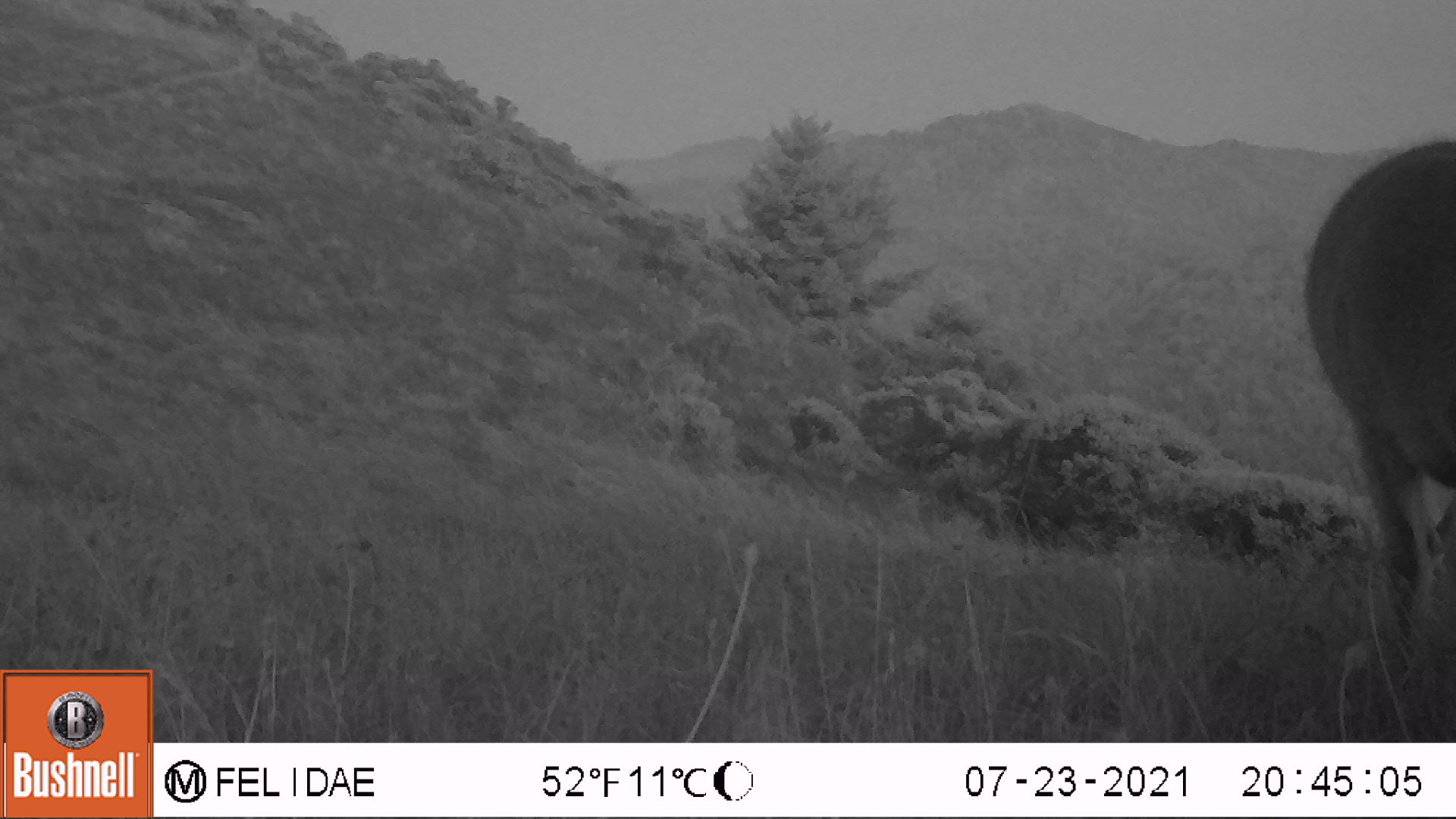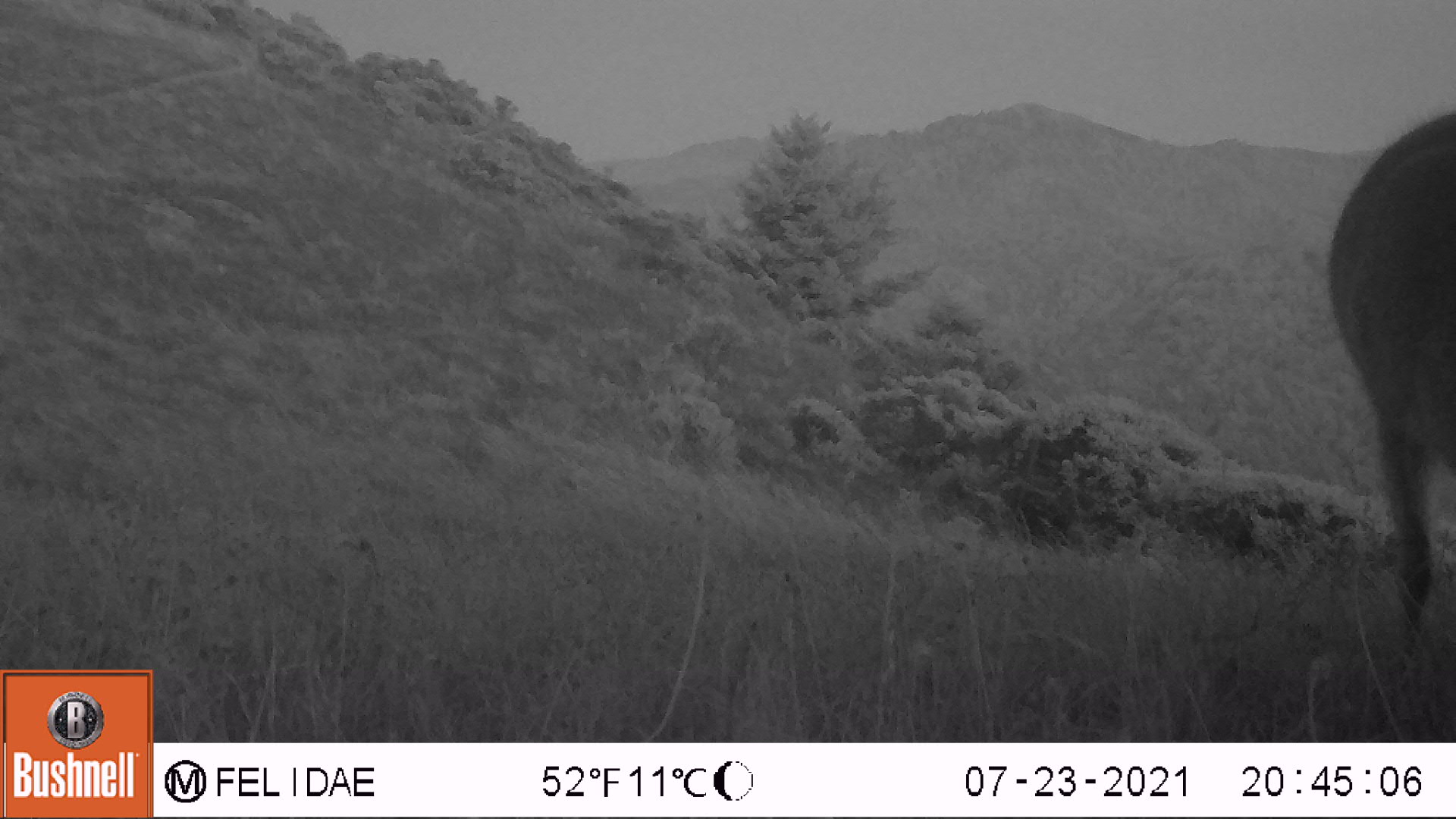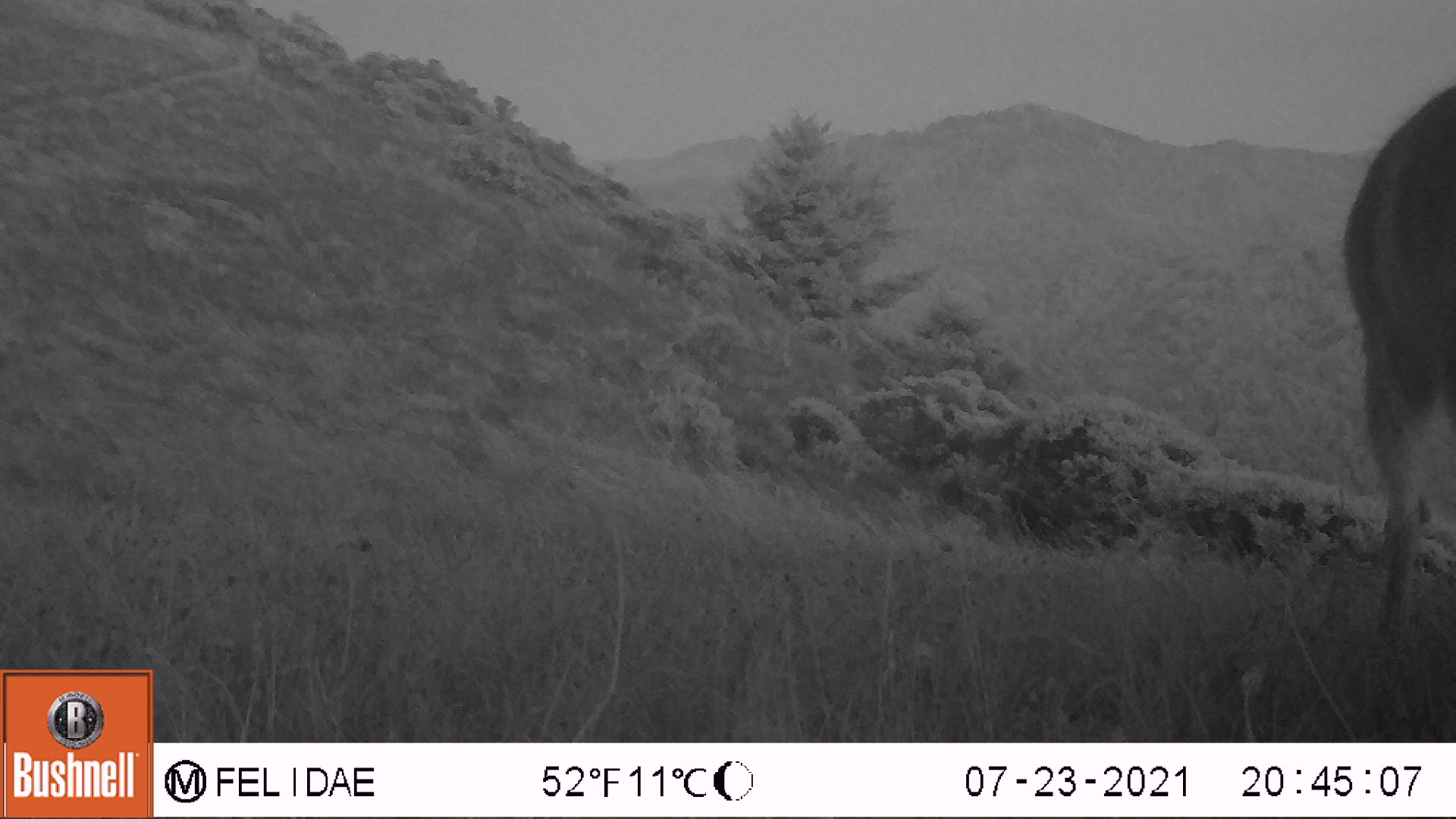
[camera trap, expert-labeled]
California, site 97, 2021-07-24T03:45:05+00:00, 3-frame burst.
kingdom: Animalia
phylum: Chordata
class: Mammalia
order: Artiodactyla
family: Cervidae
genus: Odocoileus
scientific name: Odocoileus hemionus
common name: mule deer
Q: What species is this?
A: Mule deer (Odocoileus hemionus).